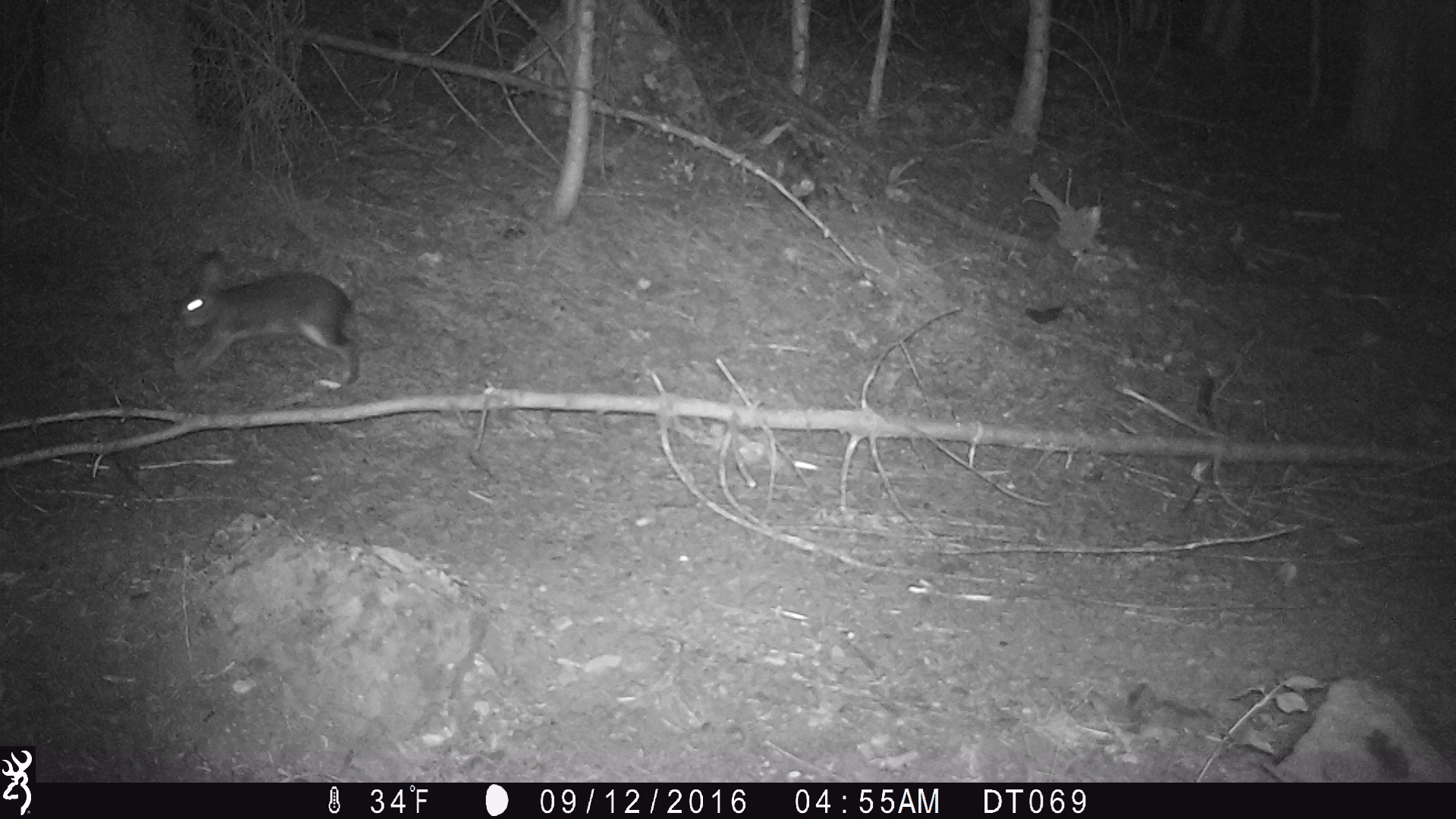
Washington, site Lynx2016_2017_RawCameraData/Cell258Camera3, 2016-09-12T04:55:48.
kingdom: Animalia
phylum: Chordata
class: Mammalia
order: Lagomorpha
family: Leporidae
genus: Lepus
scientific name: Lepus americanus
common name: snowshoe hare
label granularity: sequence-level